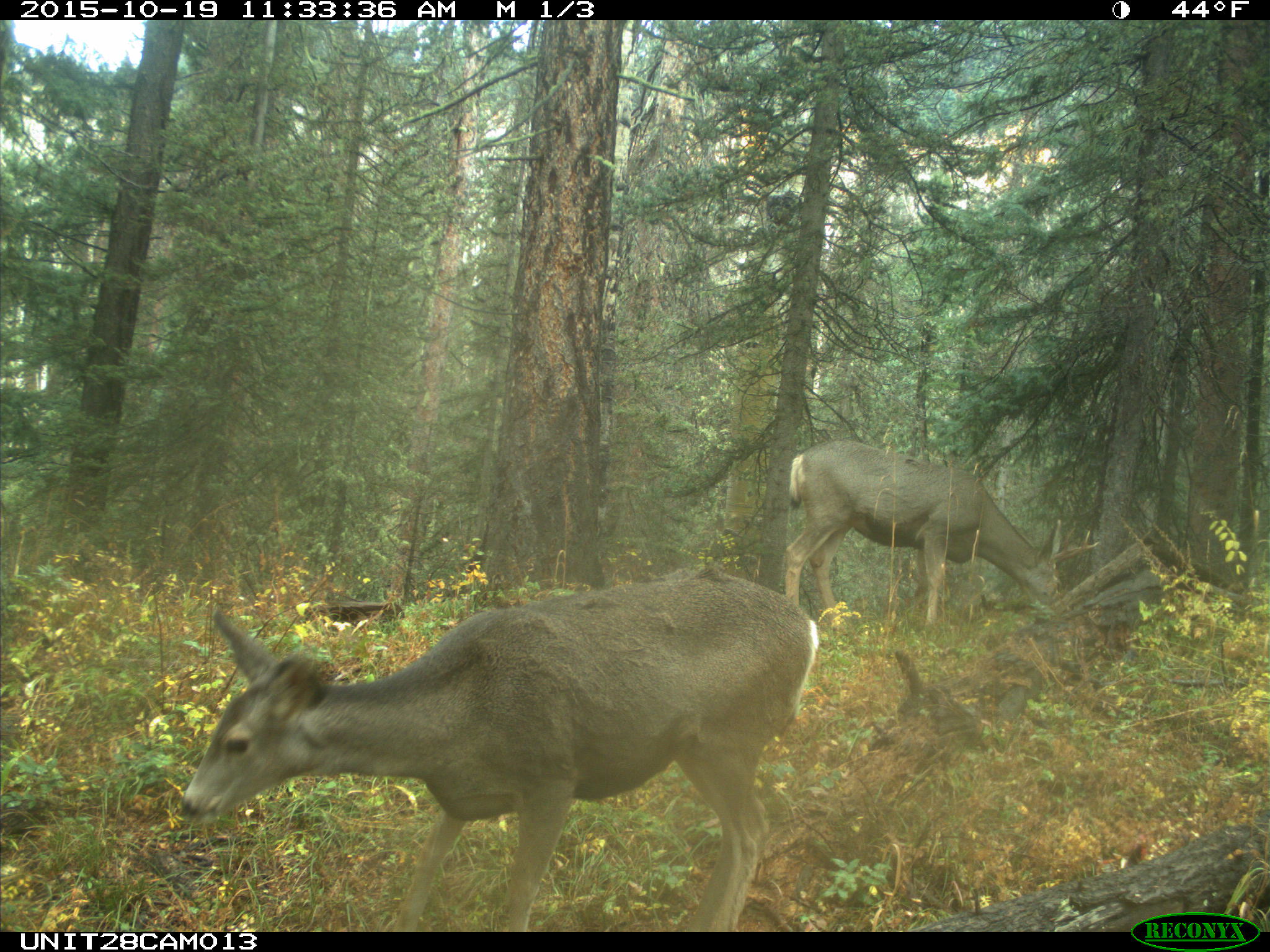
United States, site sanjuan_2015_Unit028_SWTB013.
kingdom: Animalia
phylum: Chordata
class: Mammalia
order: Artiodactyla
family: Cervidae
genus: Odocoileus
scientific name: Odocoileus hemionus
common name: mule deer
Odocoileus hemionus (mule deer).